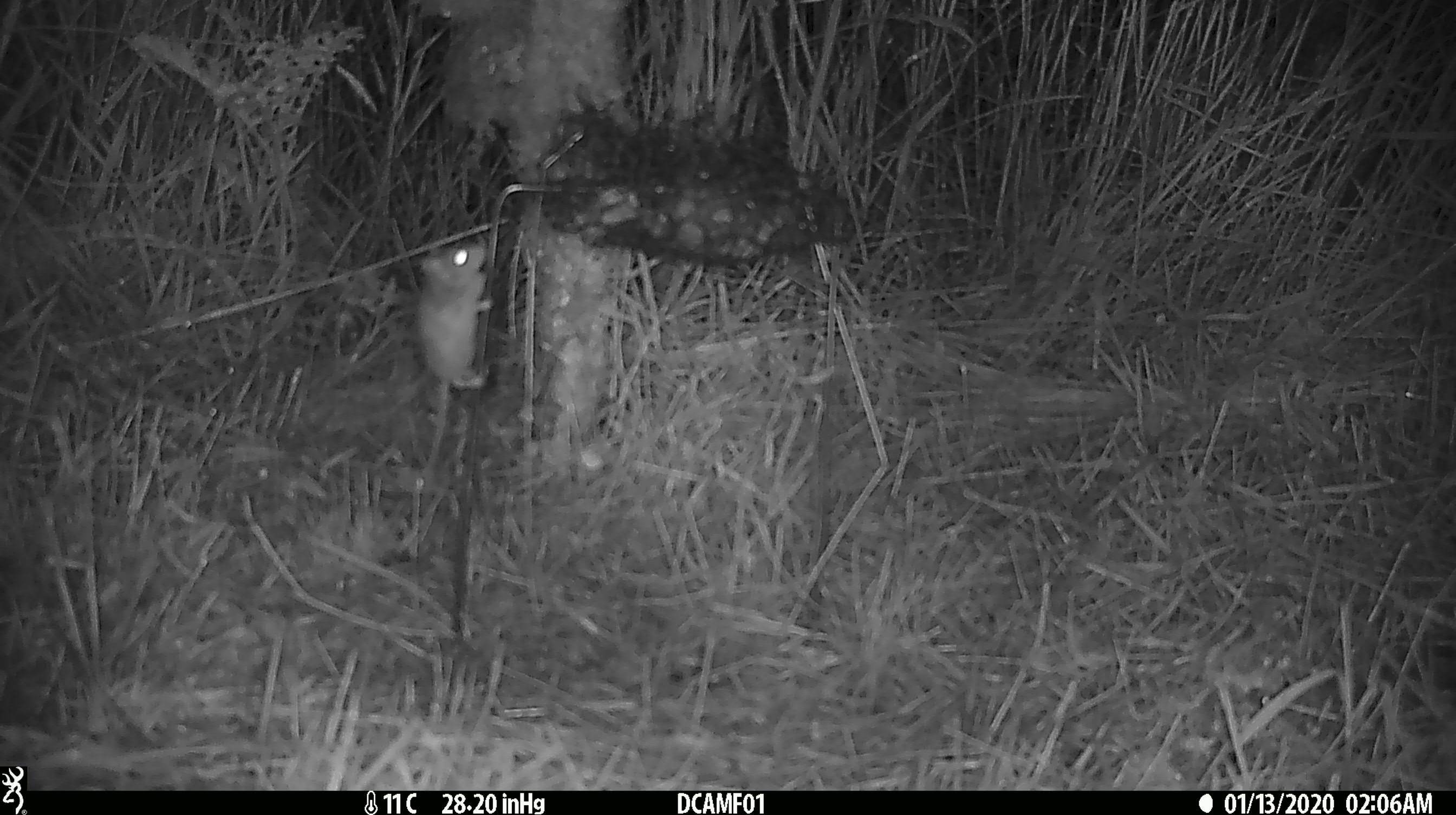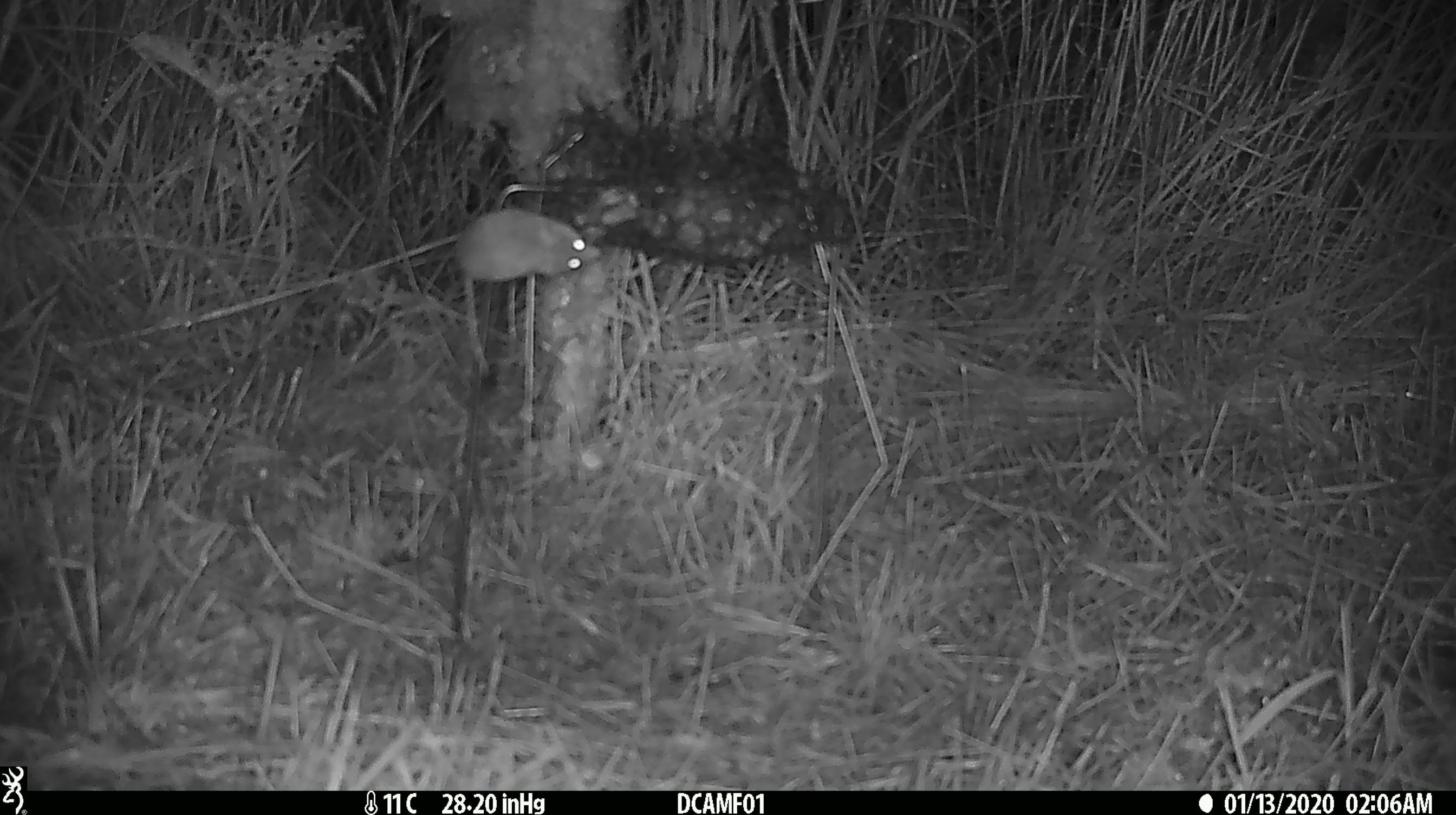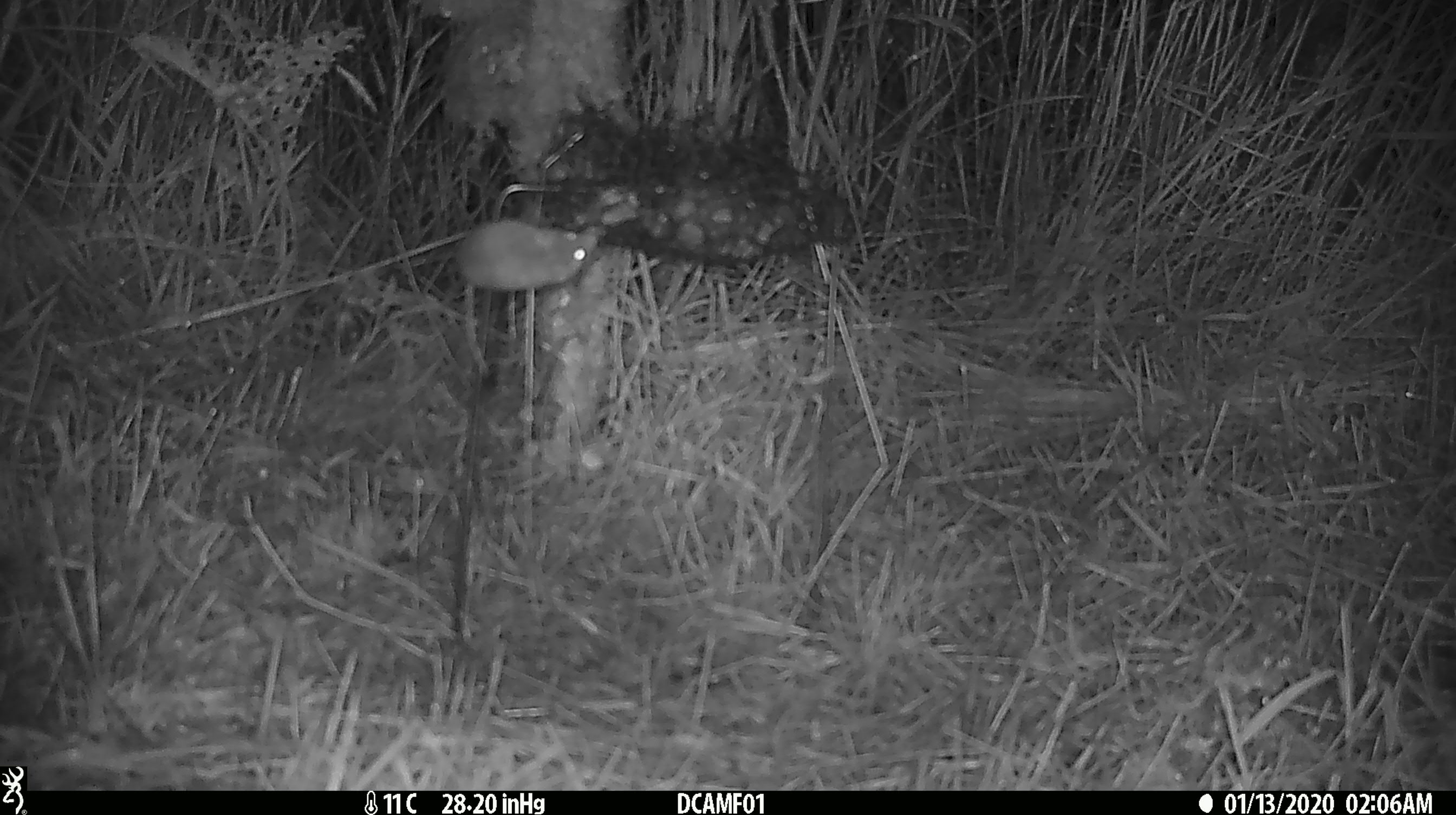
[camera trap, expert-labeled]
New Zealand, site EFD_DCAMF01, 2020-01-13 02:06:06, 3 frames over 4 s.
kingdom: Animalia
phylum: Chordata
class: Mammalia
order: Rodentia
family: Muridae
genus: Mus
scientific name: Mus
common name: mouse